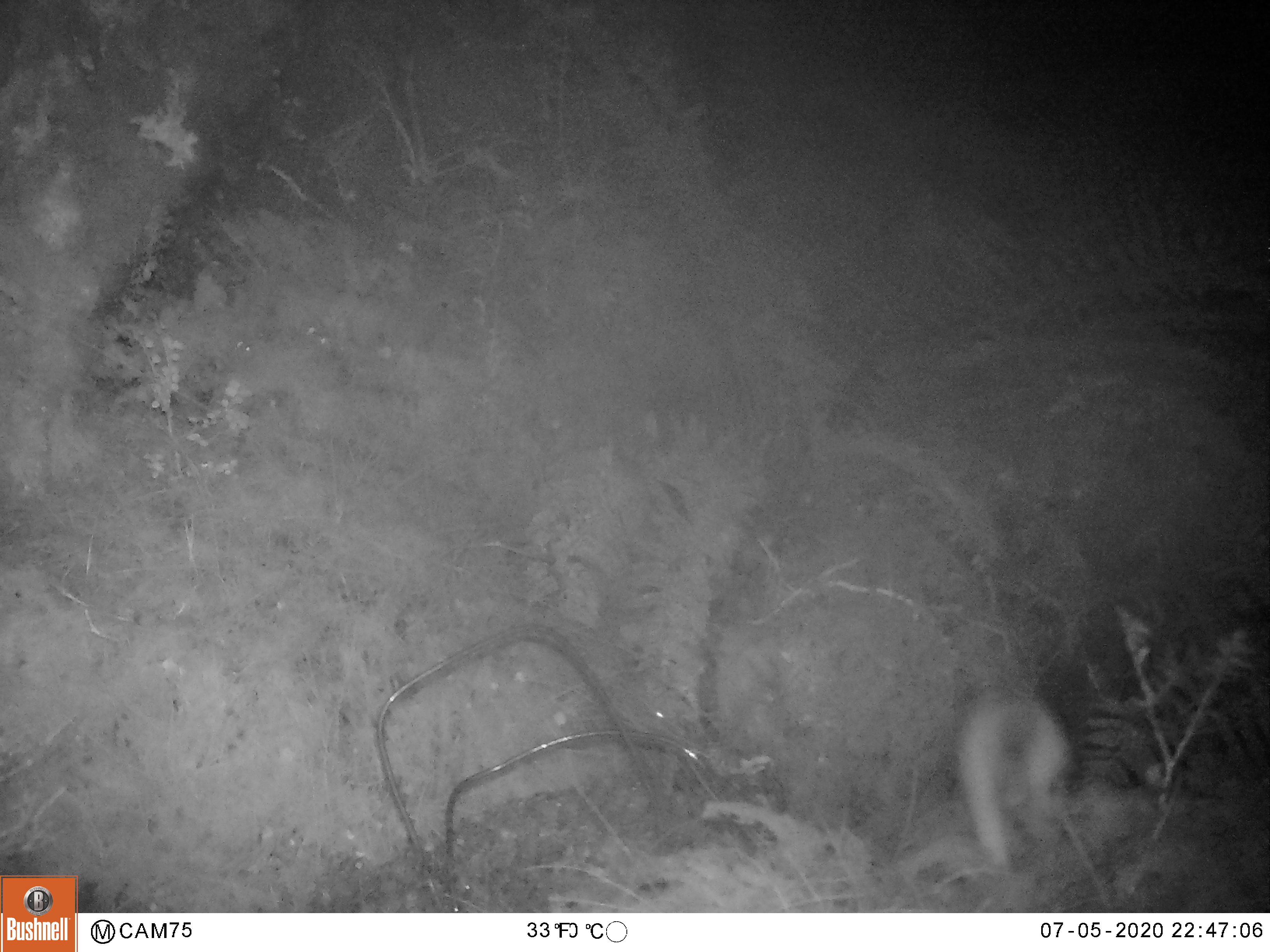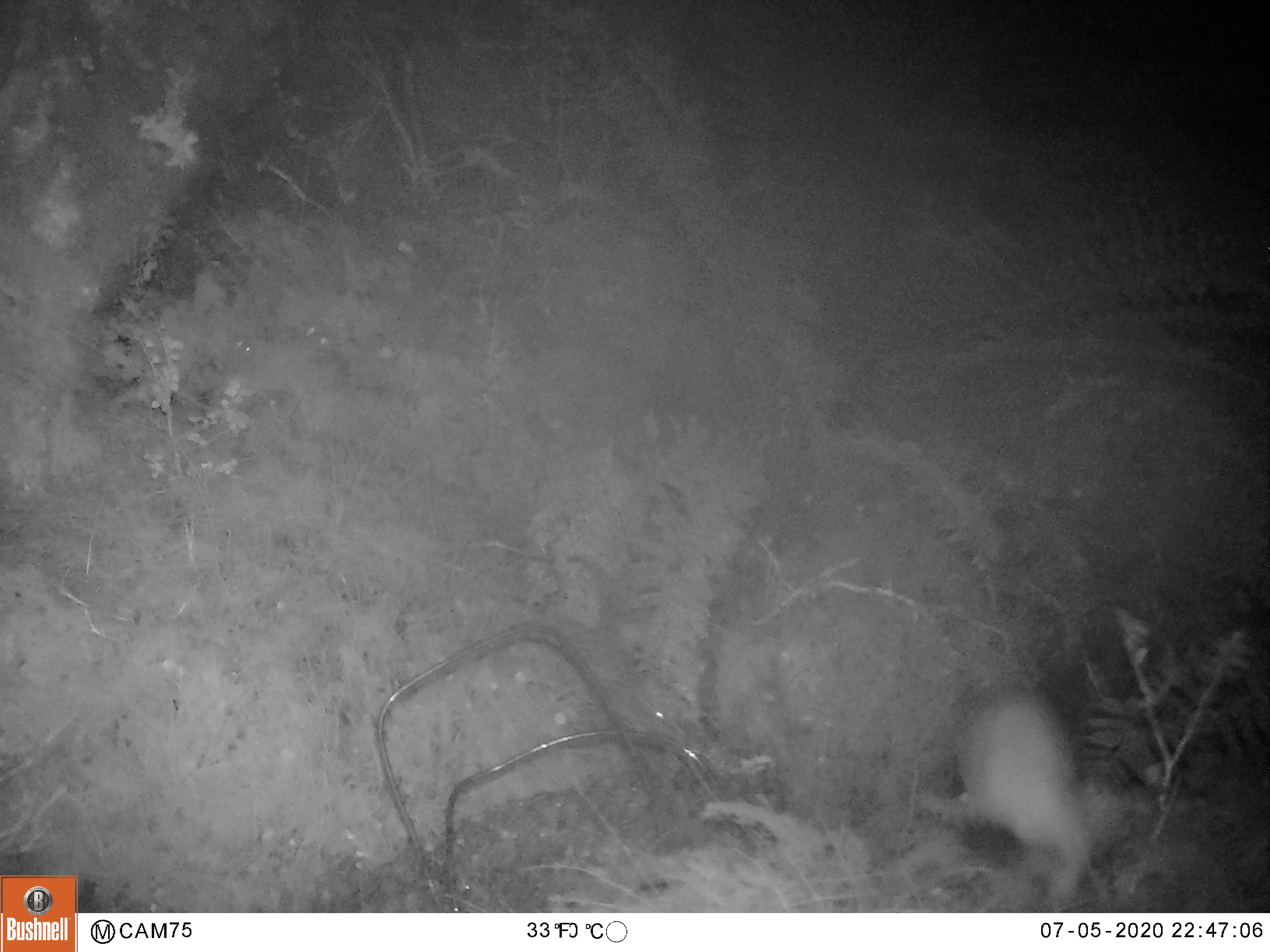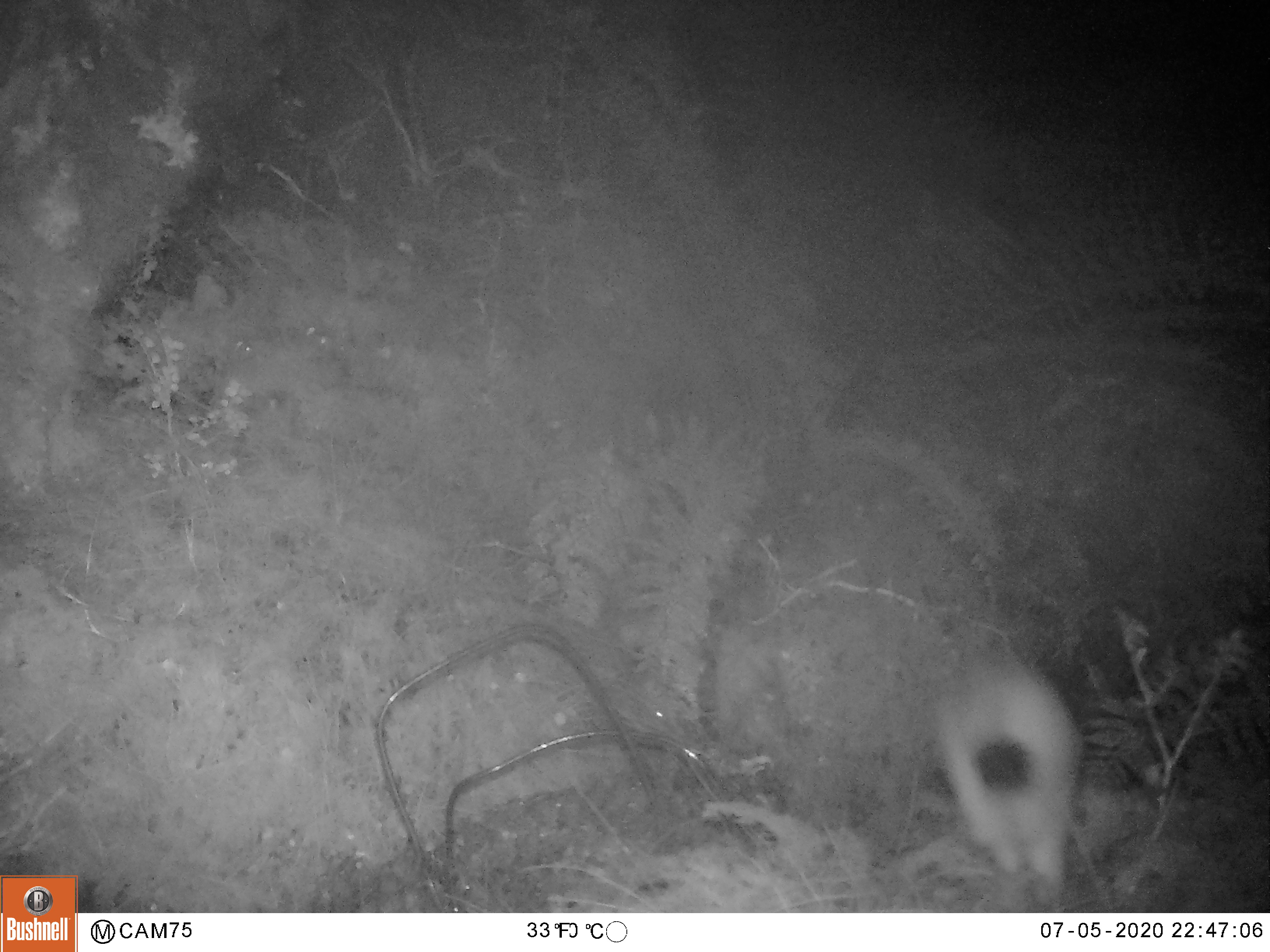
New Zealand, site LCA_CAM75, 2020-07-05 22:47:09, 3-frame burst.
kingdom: Animalia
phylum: Chordata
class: Mammalia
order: Carnivora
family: Mustelidae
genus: Mustela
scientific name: Mustela erminea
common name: stoat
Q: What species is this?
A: Stoat (Mustela erminea).